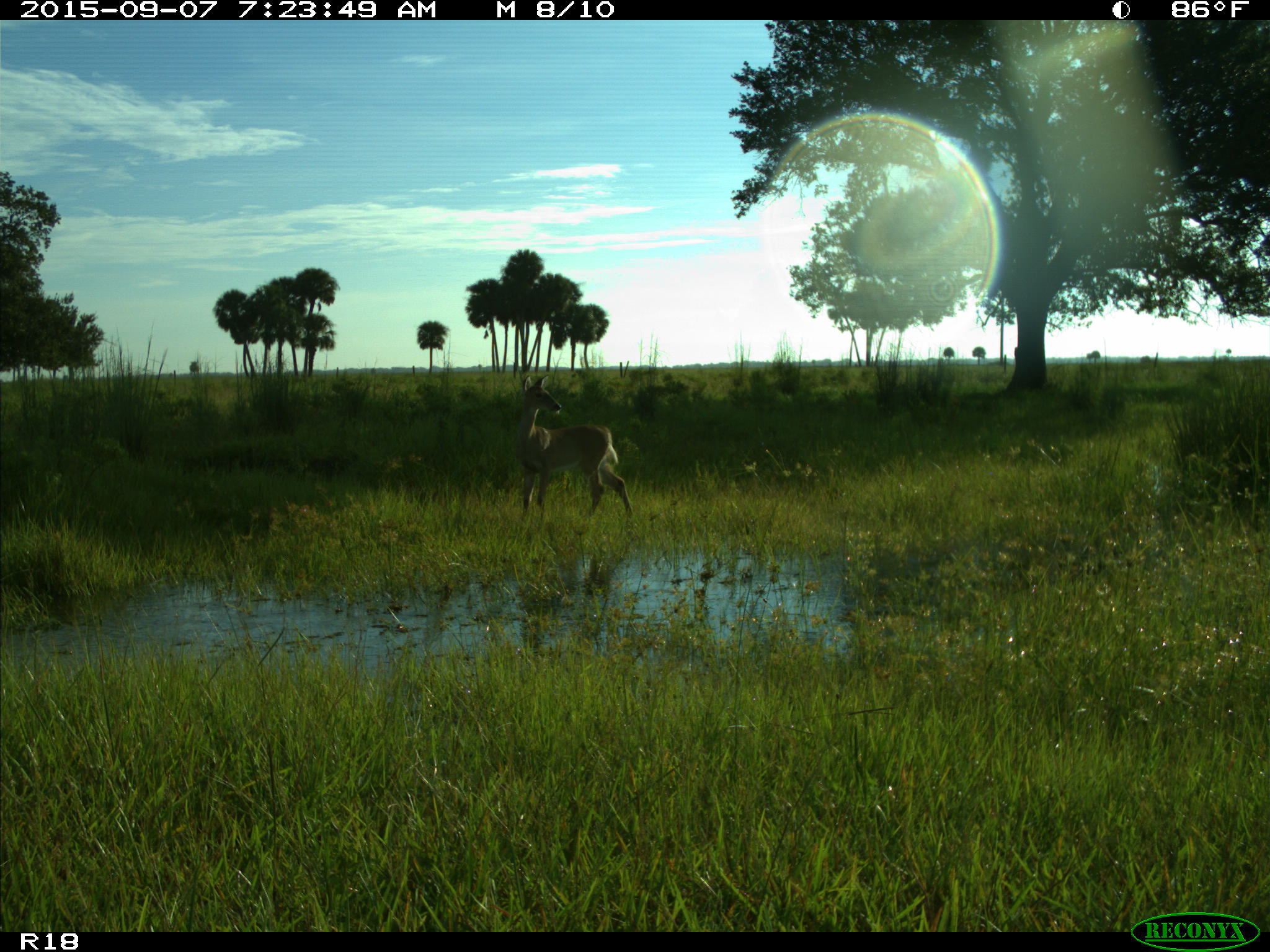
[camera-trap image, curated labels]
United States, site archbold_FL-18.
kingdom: Animalia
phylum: Chordata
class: Mammalia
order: Artiodactyla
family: Cervidae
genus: Odocoileus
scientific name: Odocoileus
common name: deer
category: unidentified deer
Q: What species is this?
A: Unidentified deer (deer) (Odocoileus).